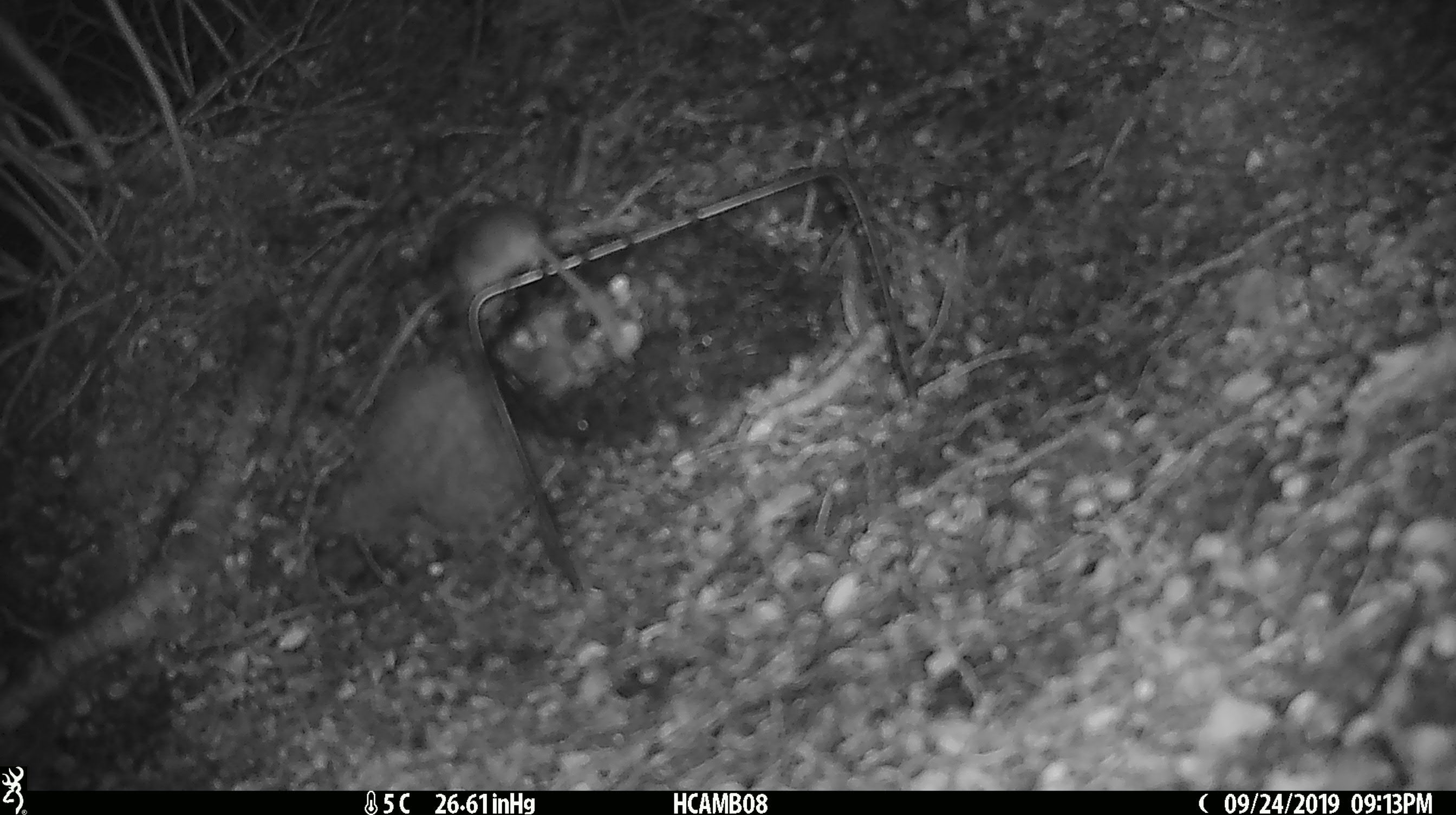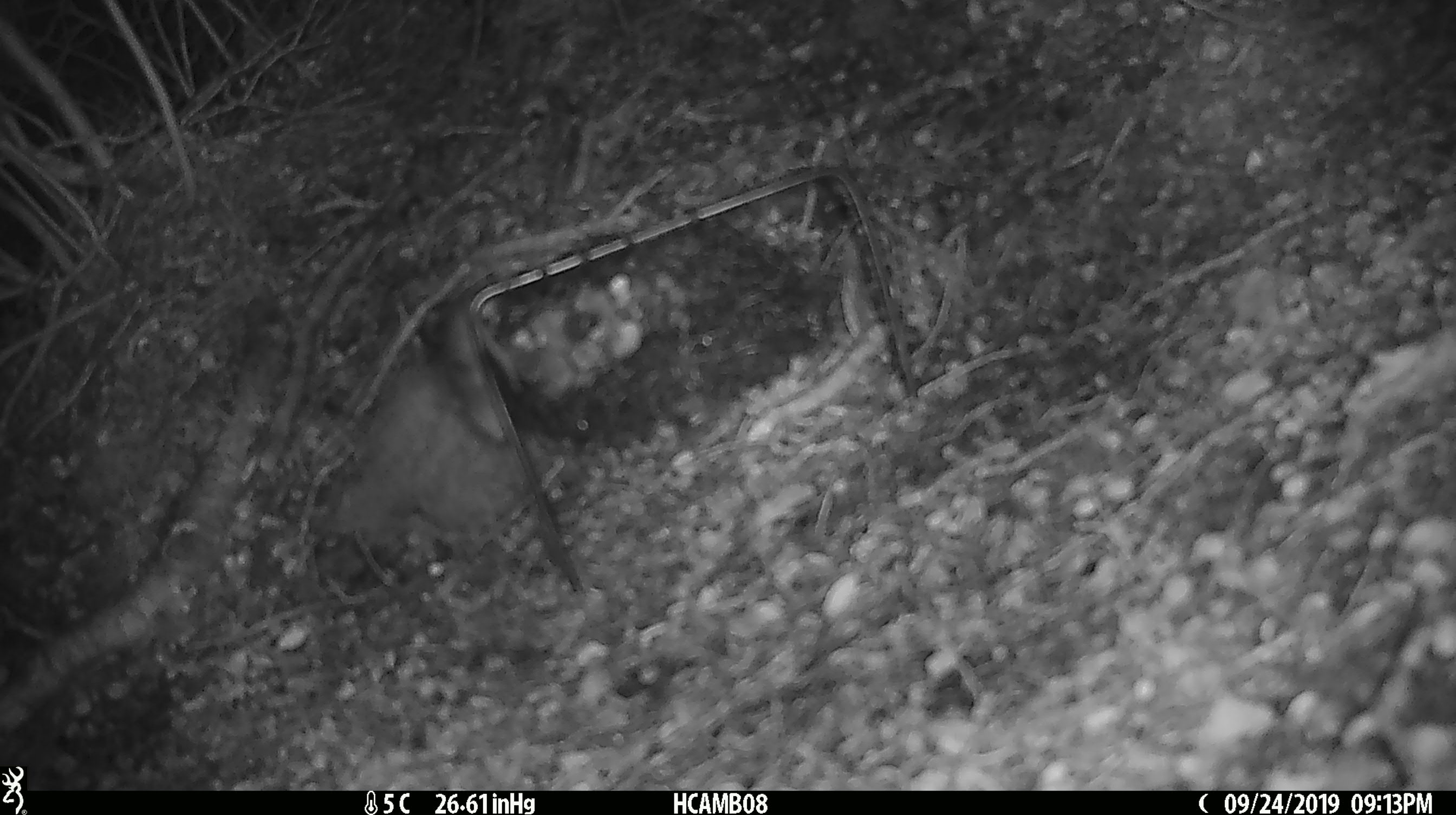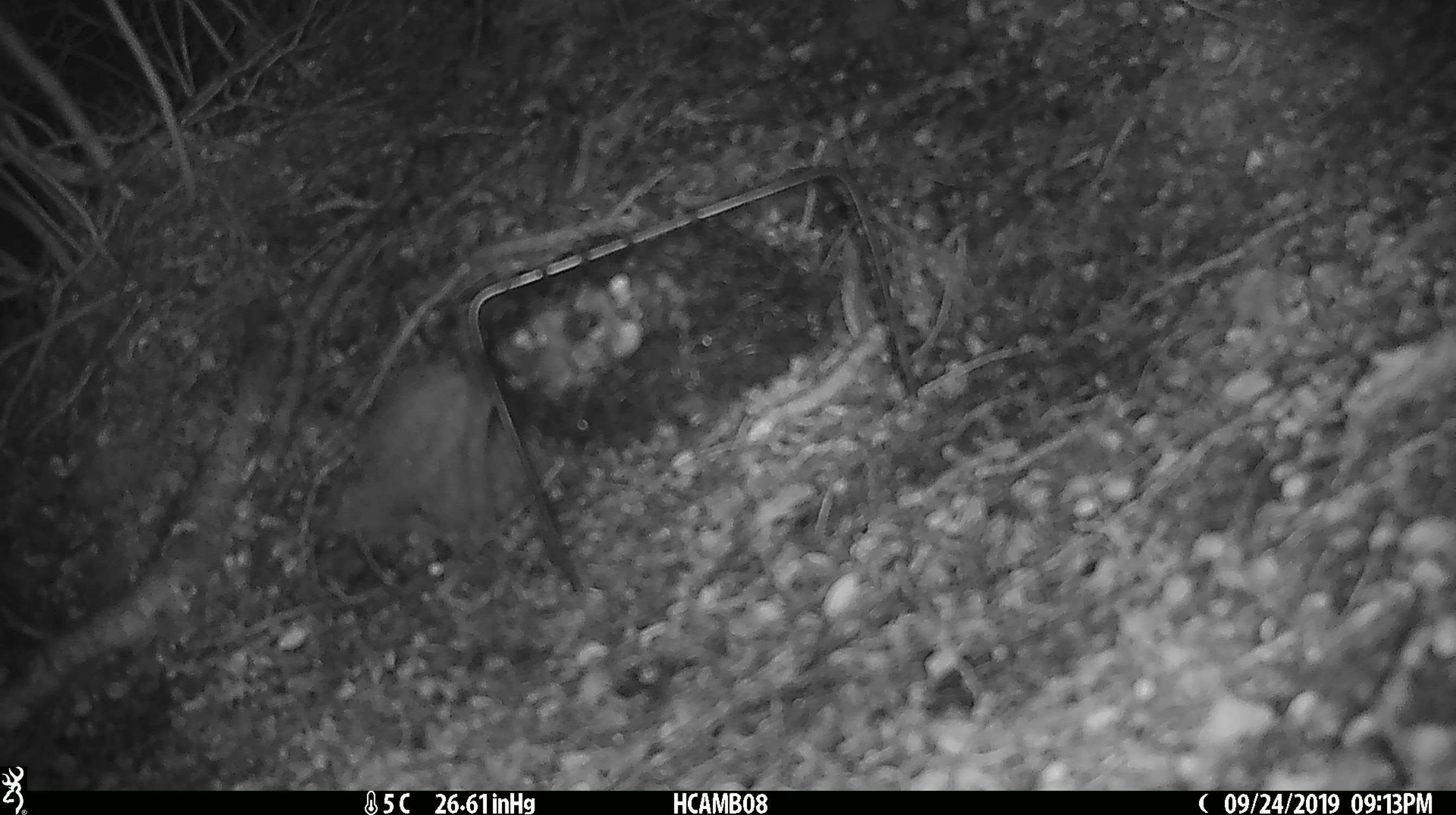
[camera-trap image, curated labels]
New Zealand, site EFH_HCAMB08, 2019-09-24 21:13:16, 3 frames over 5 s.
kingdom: Animalia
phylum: Chordata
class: Mammalia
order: Rodentia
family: Muridae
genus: Mus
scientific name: Mus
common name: mouse